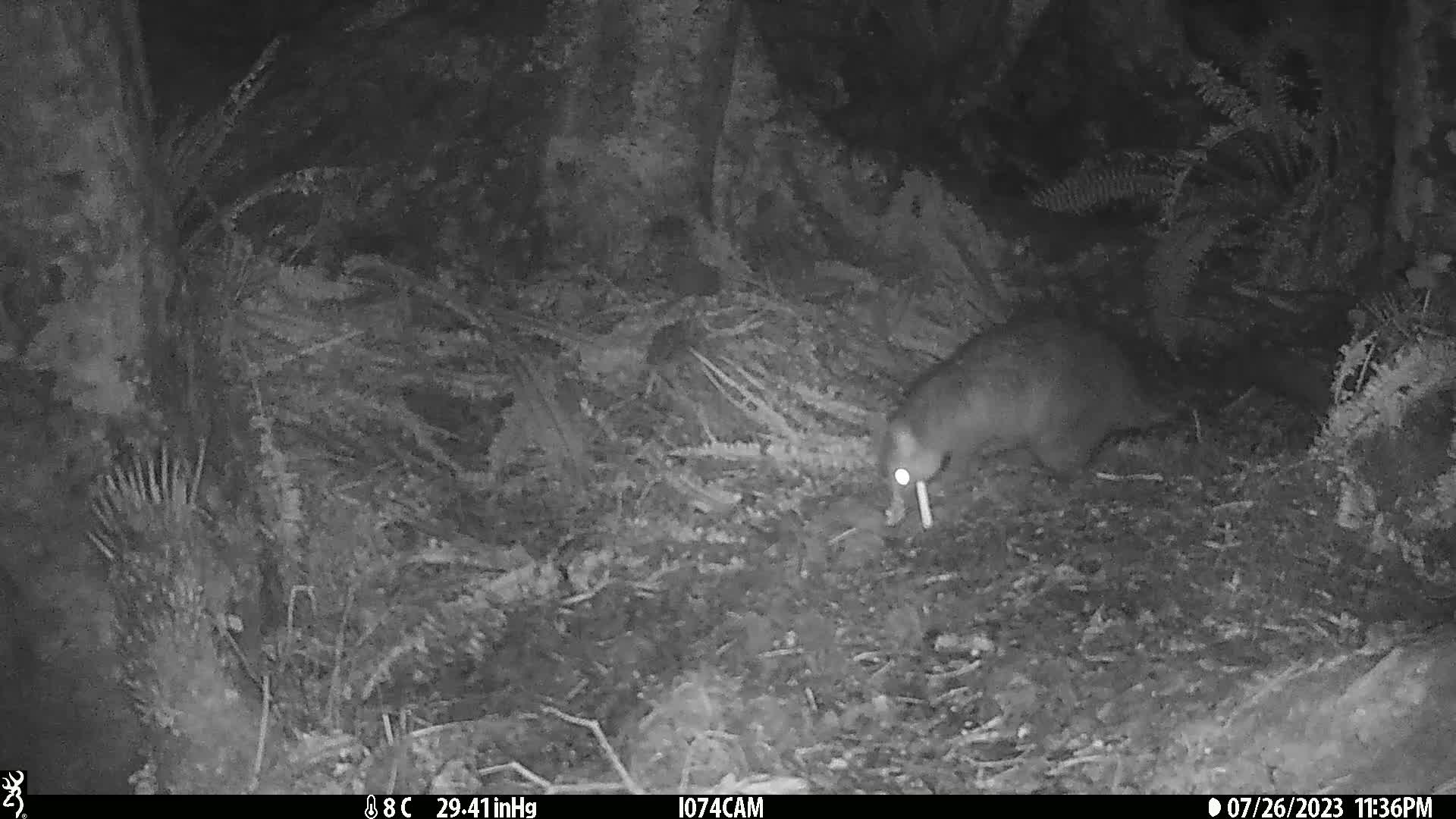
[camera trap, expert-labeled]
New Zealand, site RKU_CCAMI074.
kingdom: Animalia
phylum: Chordata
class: Mammalia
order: Diprotodontia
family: Phalangeridae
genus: Trichosurus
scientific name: Trichosurus vulpecula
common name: common brushtail possum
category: possum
Possum (common brushtail possum) (Trichosurus vulpecula).